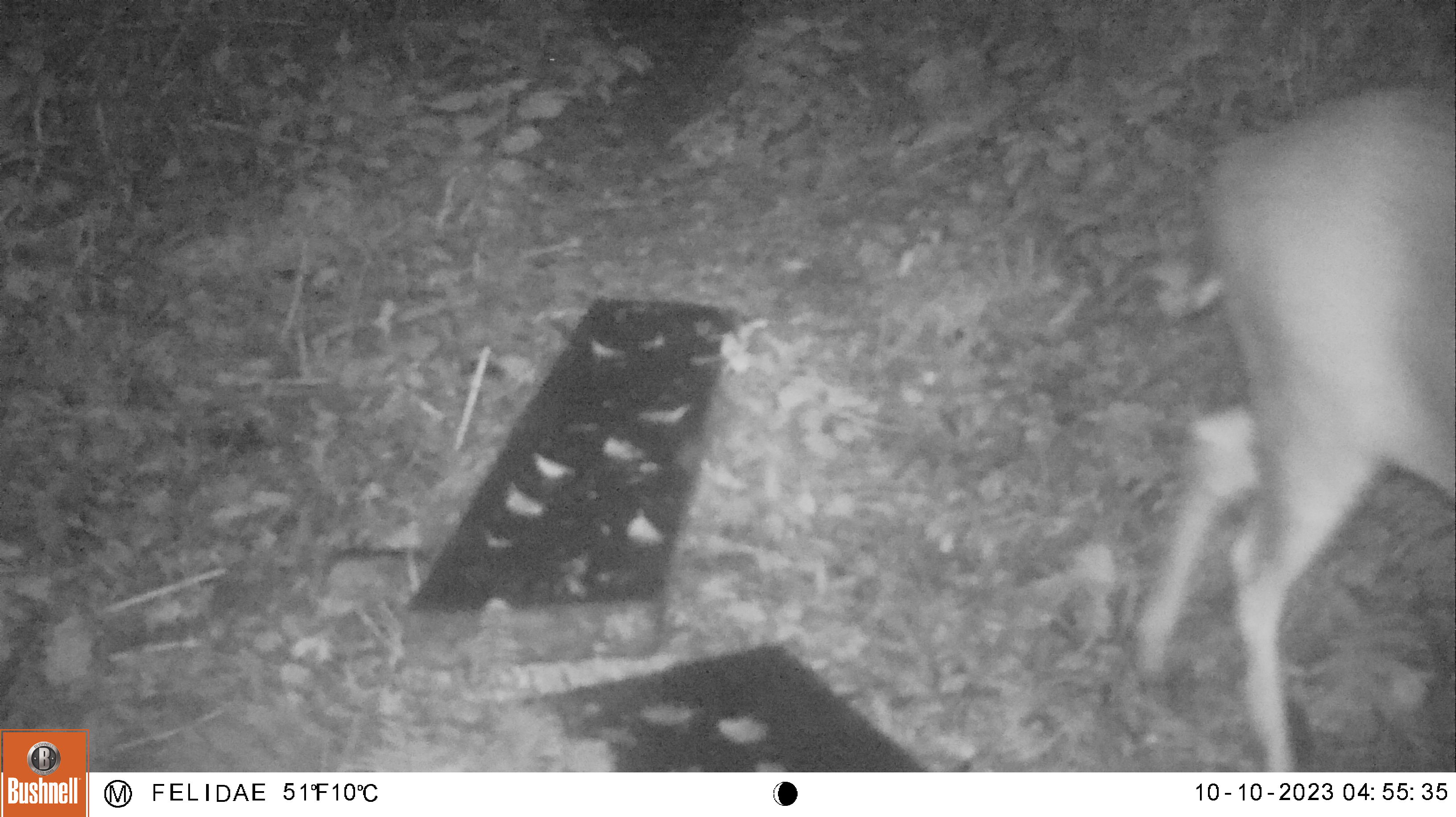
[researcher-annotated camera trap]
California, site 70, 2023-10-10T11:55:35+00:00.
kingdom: Animalia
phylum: Chordata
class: Mammalia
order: Artiodactyla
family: Cervidae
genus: Odocoileus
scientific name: Odocoileus hemionus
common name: mule deer